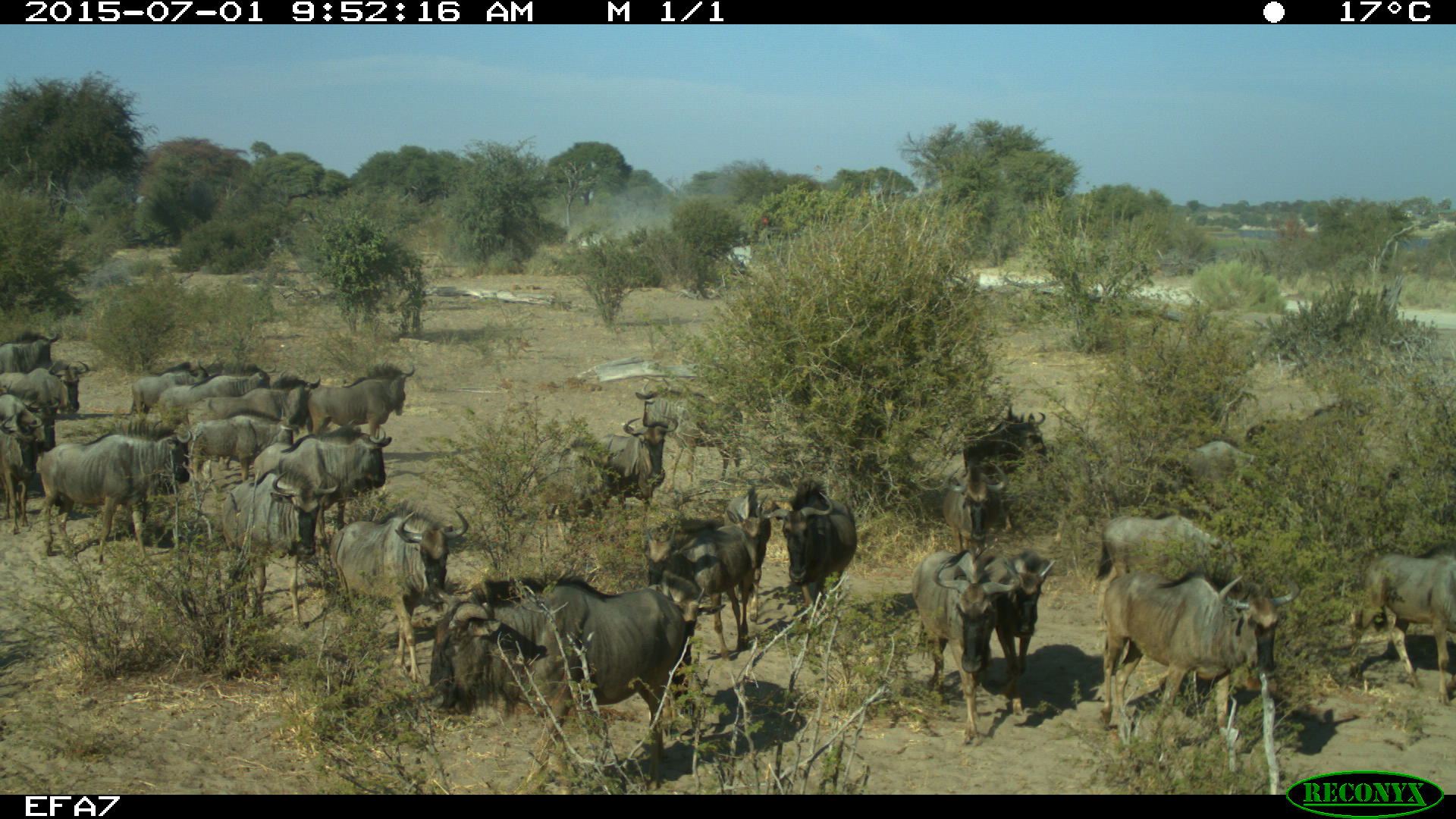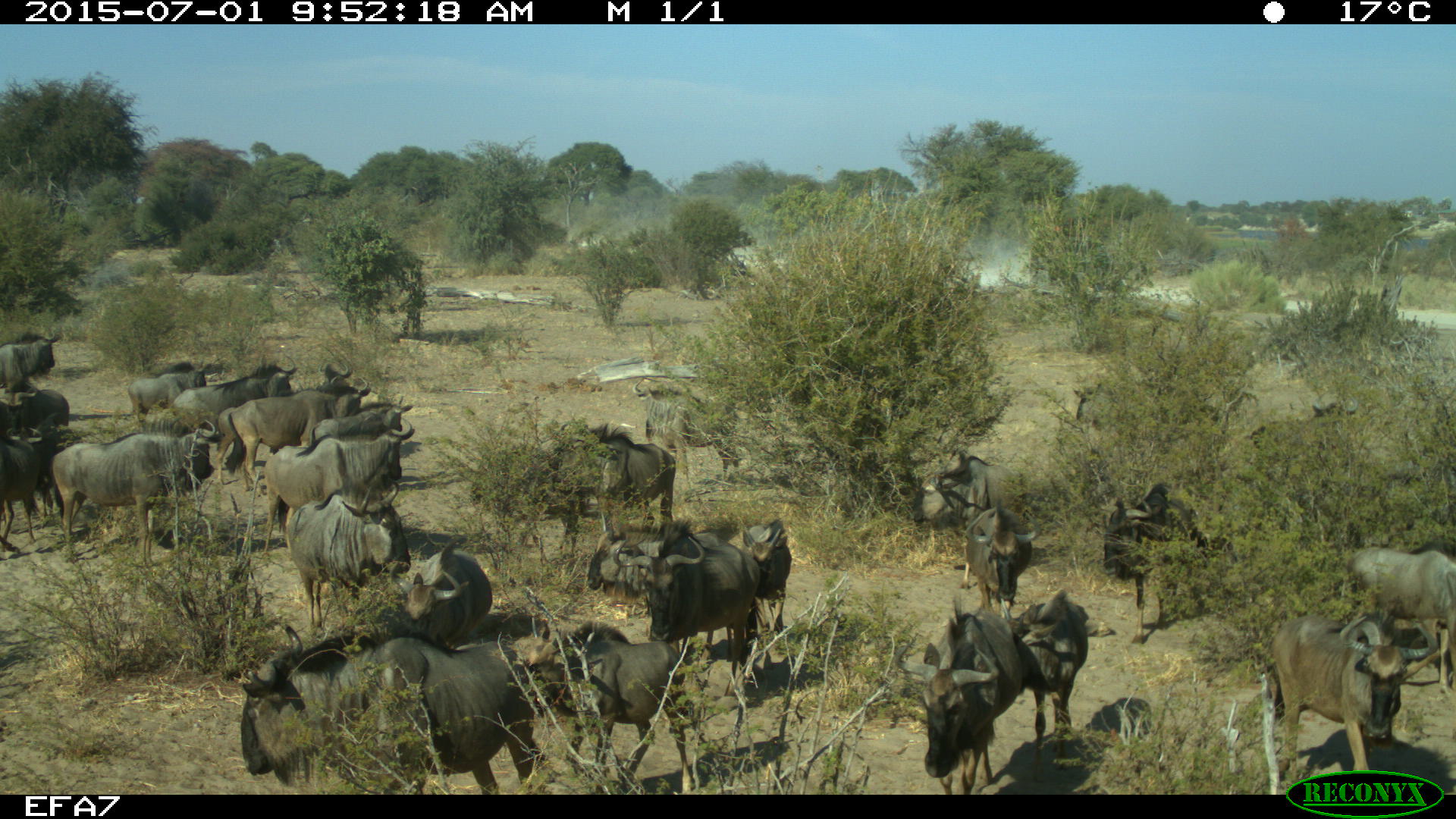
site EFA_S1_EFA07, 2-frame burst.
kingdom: Animalia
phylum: Chordata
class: Mammalia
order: Artiodactyla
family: Bovidae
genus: Connochaetes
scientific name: Connochaetes taurinus taurinus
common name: blue wildebeest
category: wildebeestblue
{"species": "wildebeestblue (blue wildebeest) (Connochaetes taurinus taurinus)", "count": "11-50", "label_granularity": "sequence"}